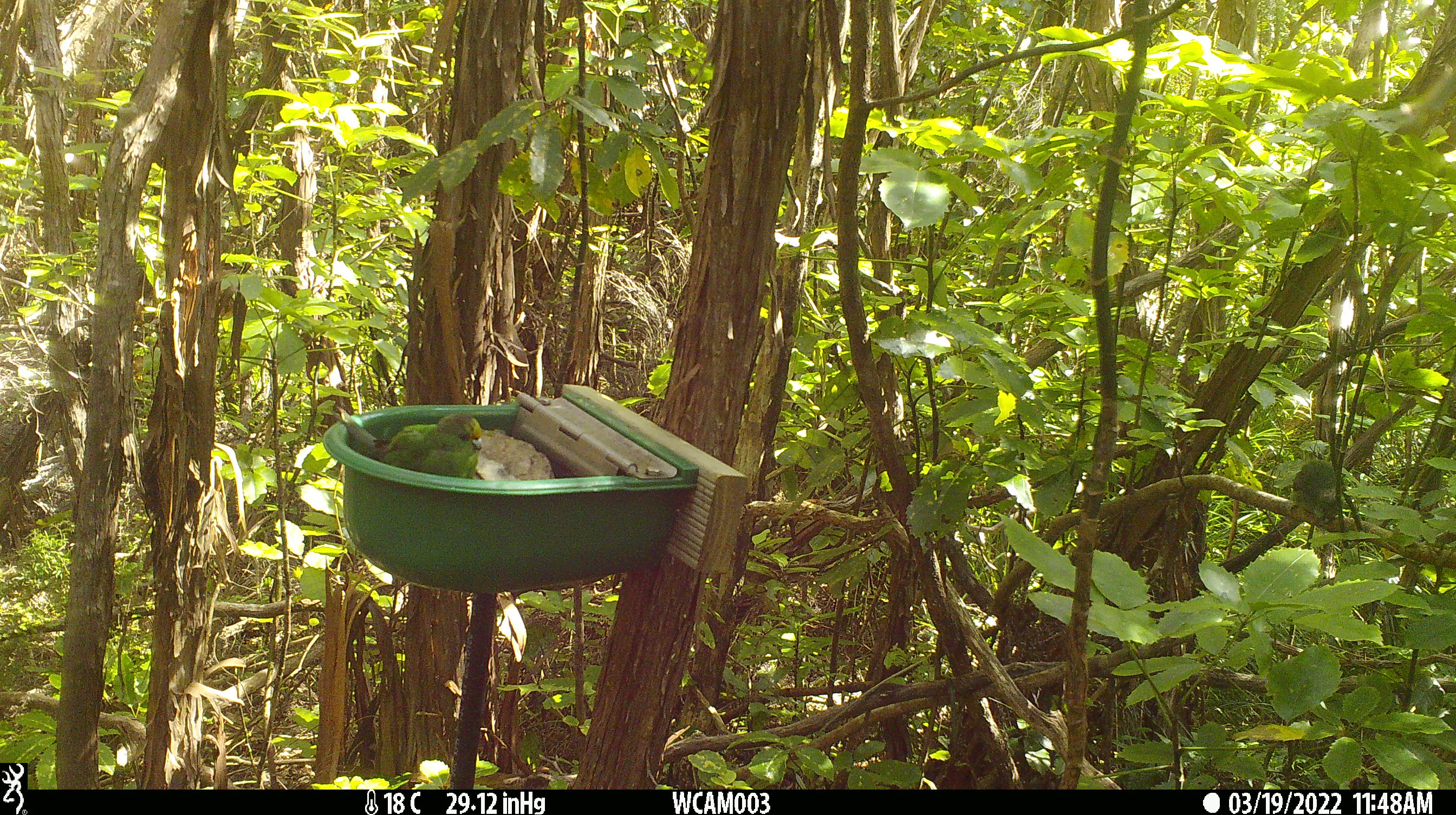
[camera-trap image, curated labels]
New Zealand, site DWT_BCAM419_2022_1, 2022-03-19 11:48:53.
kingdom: Animalia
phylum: Chordata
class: Aves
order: Psittaciformes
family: Psittaculidae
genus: Cyanoramphus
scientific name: Cyanoramphus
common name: parakeet